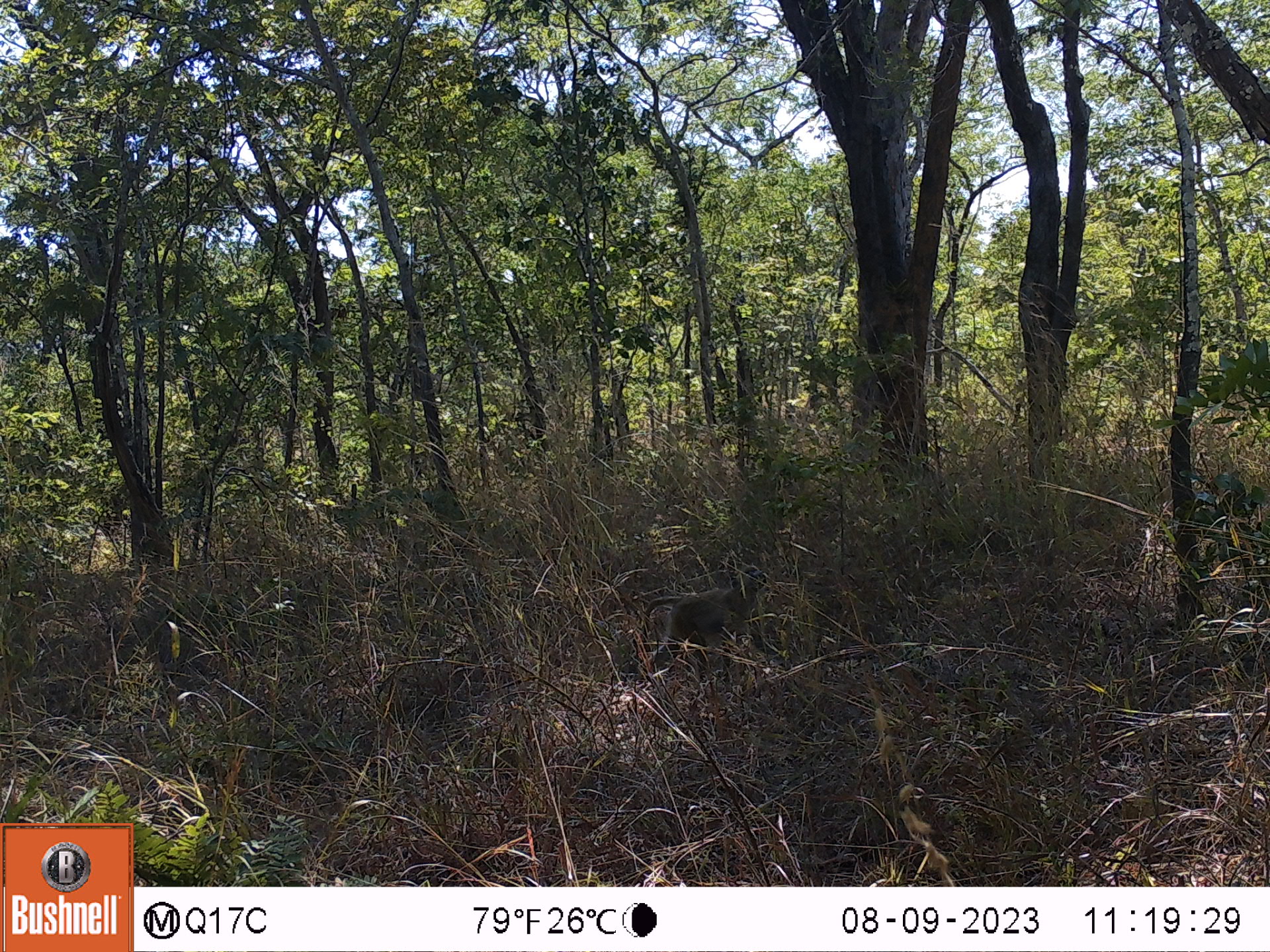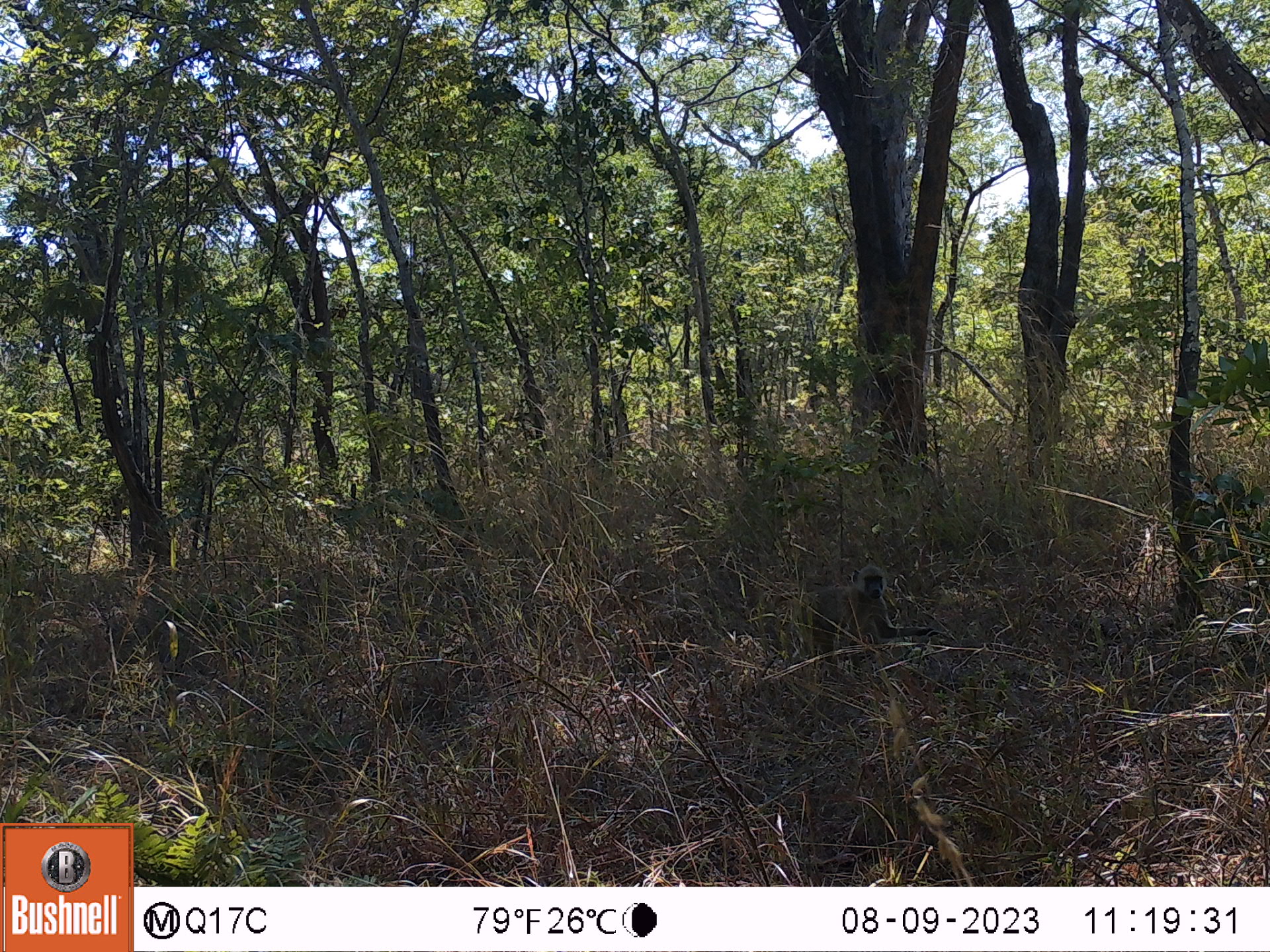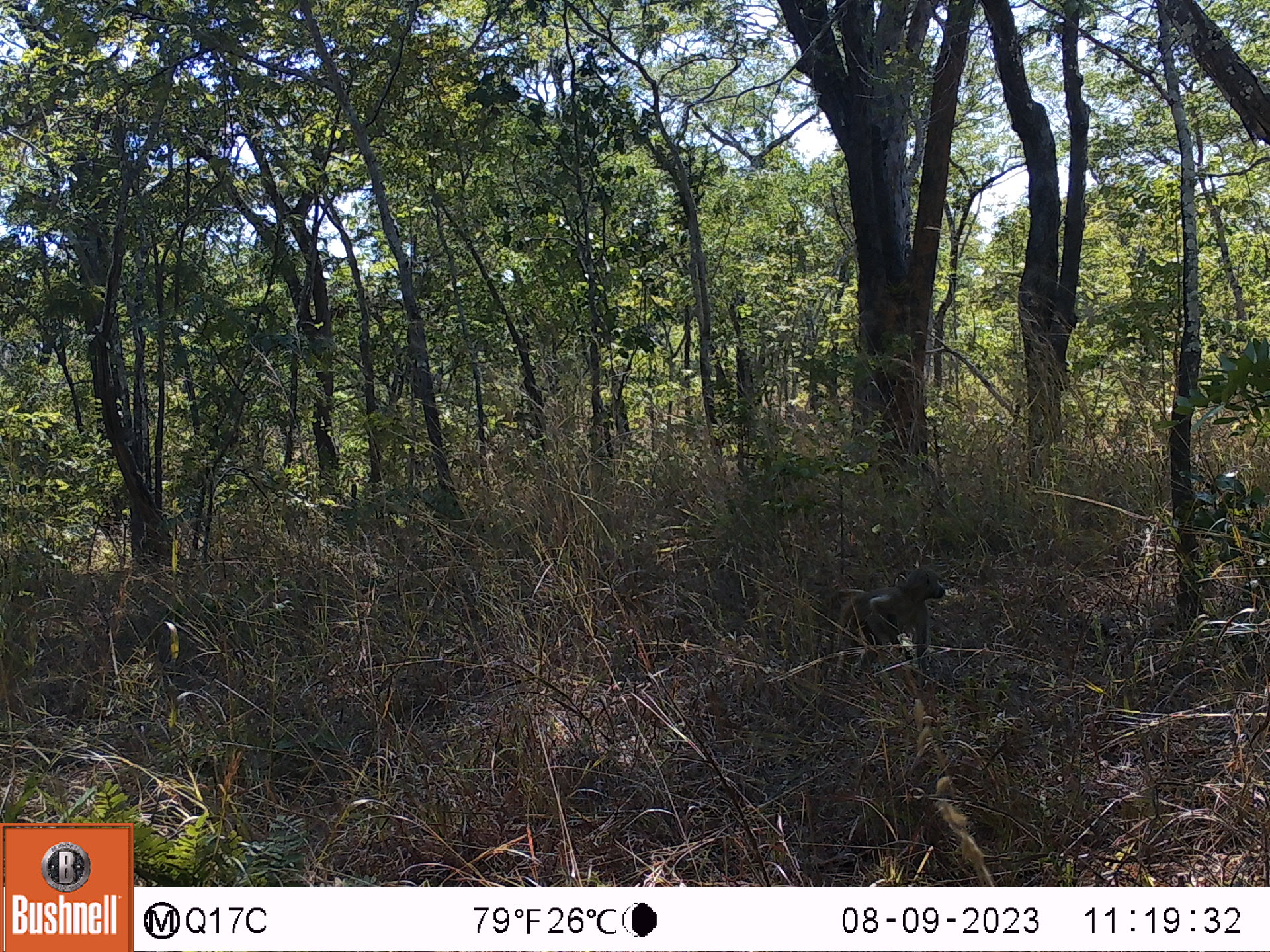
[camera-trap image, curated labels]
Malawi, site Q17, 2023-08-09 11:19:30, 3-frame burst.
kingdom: Animalia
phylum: Chordata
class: Mammalia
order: Primates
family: Cercopithecidae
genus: Papio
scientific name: Papio cynocephalus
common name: yellow baboon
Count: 1.